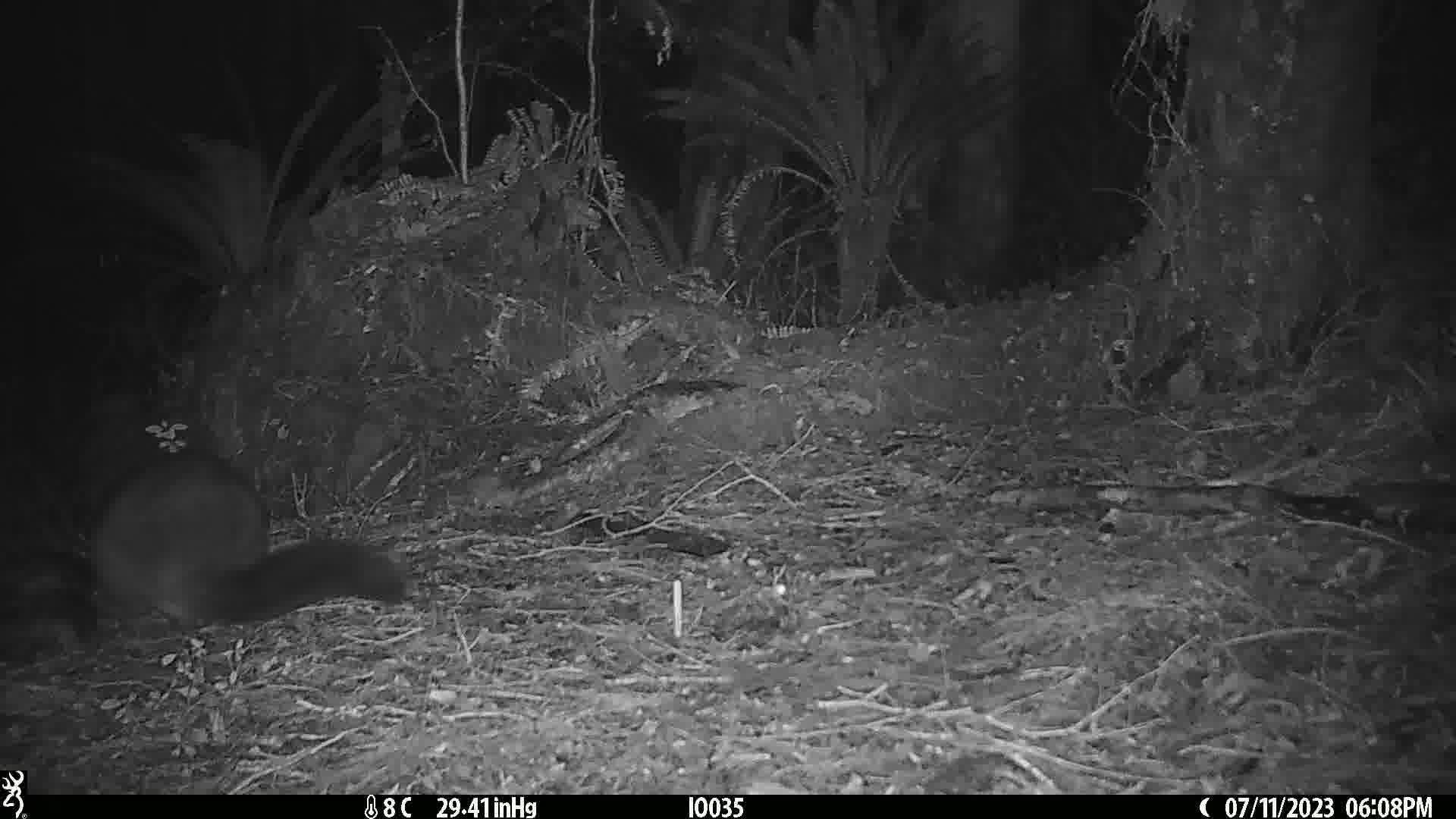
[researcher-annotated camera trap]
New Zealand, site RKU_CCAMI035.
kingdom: Animalia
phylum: Chordata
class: Mammalia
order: Diprotodontia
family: Phalangeridae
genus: Trichosurus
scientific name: Trichosurus vulpecula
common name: common brushtail possum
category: possum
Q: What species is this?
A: Possum (common brushtail possum) (Trichosurus vulpecula).